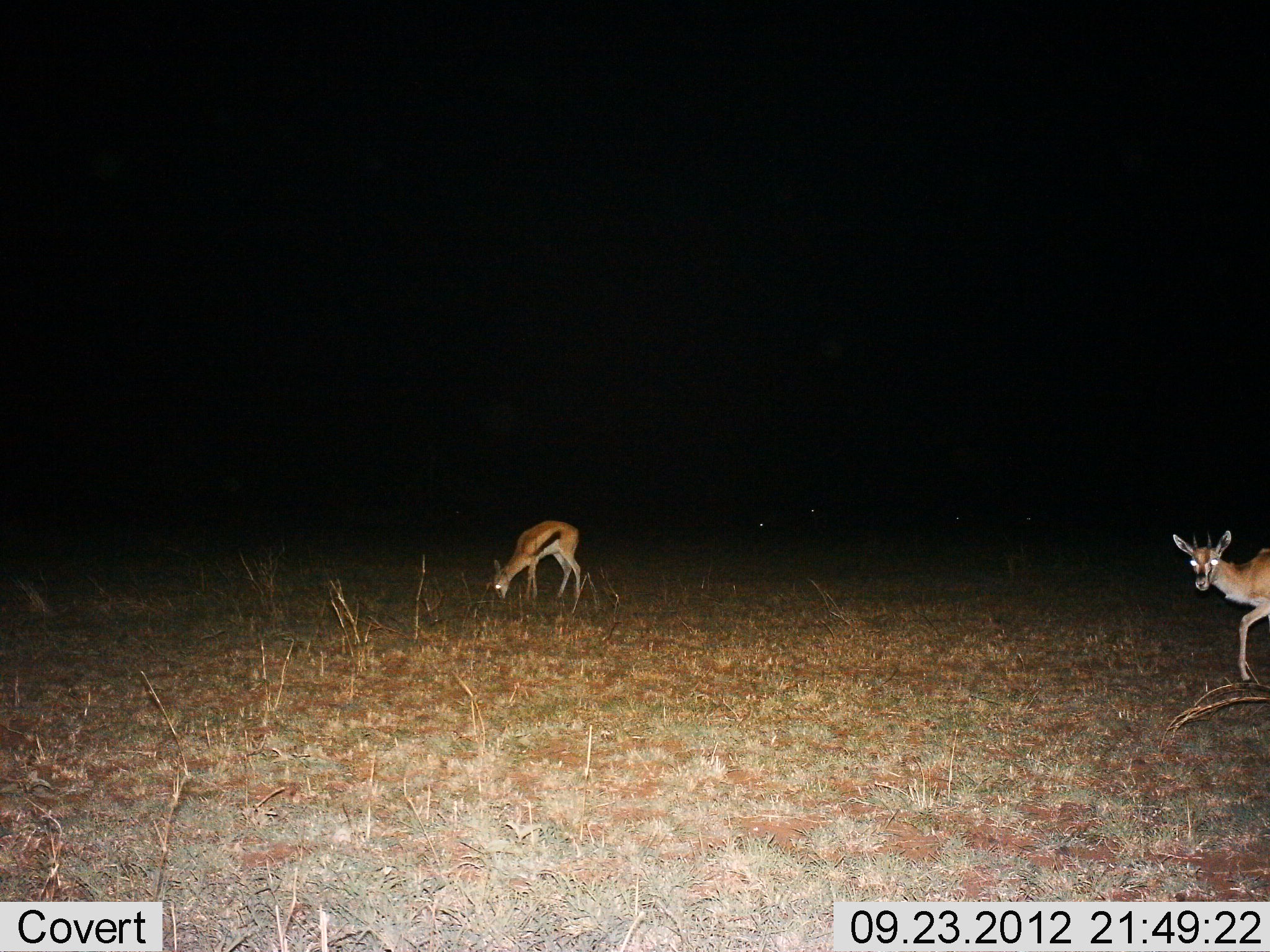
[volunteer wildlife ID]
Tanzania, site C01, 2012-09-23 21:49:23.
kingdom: Animalia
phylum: Chordata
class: Mammalia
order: Artiodactyla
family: Bovidae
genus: Eudorcas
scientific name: Eudorcas thomsonii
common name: thomson's gazelle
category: gazellethomsons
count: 2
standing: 50%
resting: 0%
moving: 60%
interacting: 0%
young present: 10%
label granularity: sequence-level